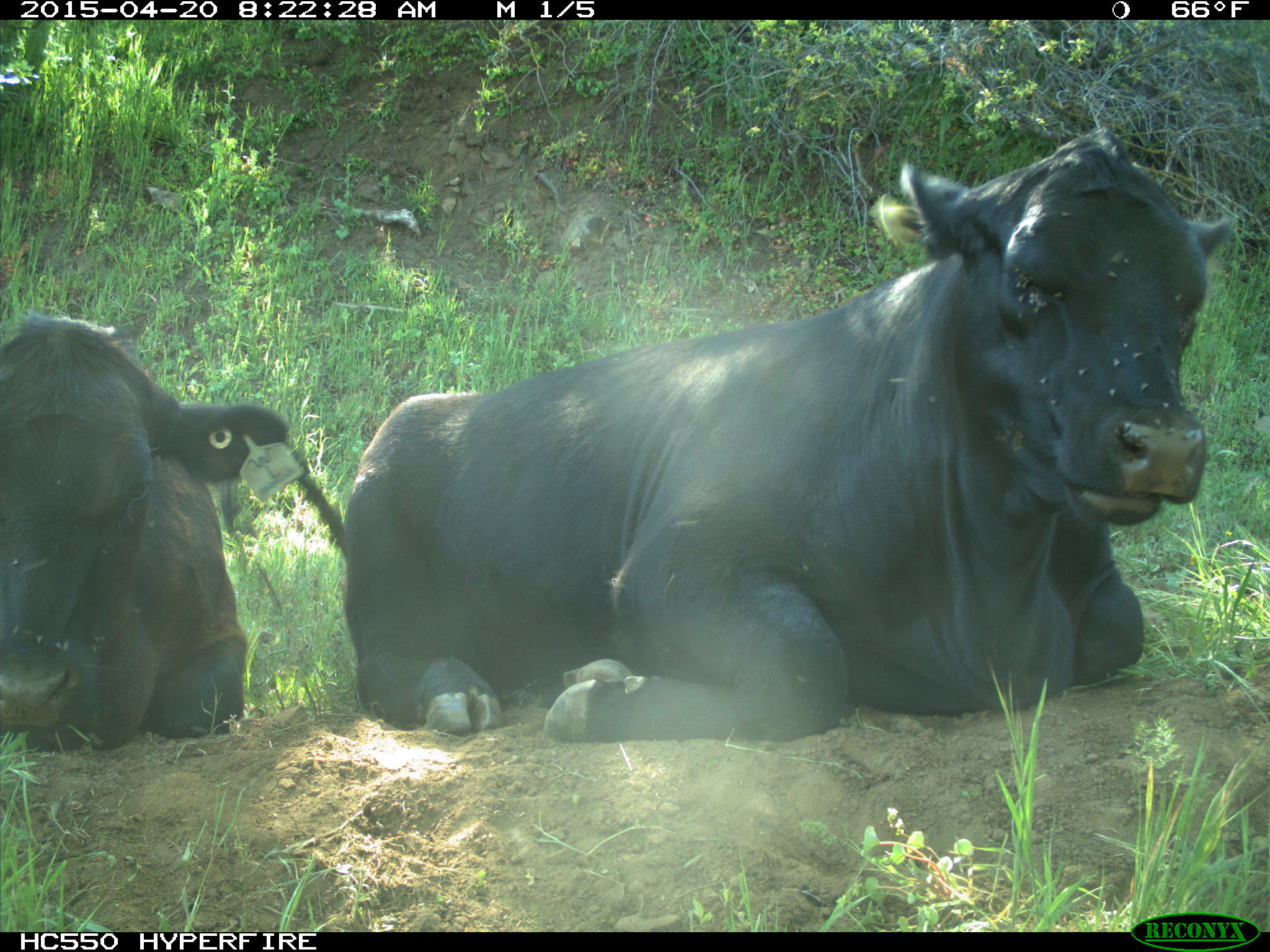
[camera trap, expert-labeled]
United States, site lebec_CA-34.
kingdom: Animalia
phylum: Chordata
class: Mammalia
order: Artiodactyla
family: Bovidae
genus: Bos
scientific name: Bos taurus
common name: domestic cow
Bos taurus (domestic cow).